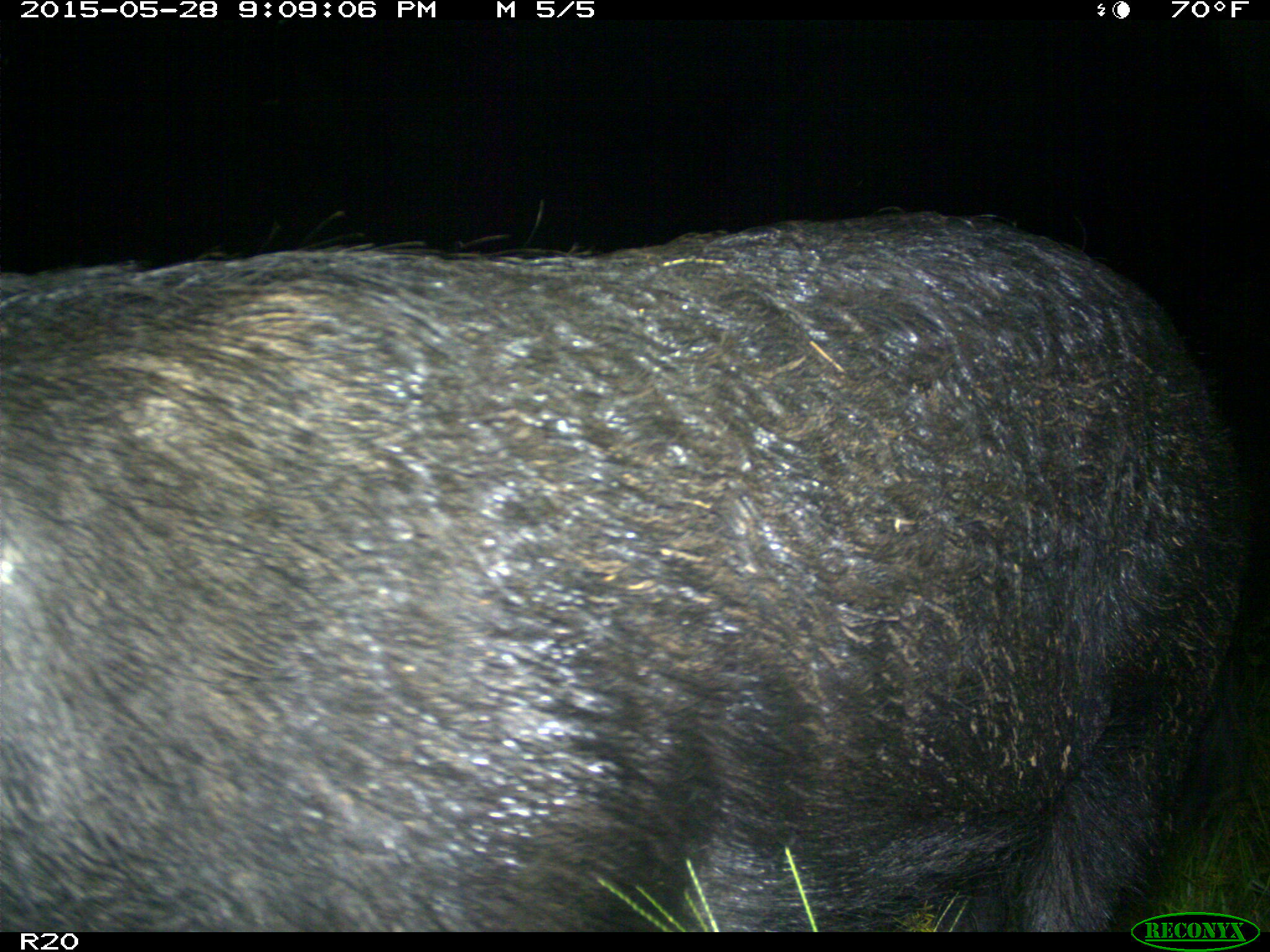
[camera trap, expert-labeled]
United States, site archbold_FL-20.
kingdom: Animalia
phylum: Chordata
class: Mammalia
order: Artiodactyla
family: Suidae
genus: Sus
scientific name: Sus scrofa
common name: wild boar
Sus scrofa (wild boar).